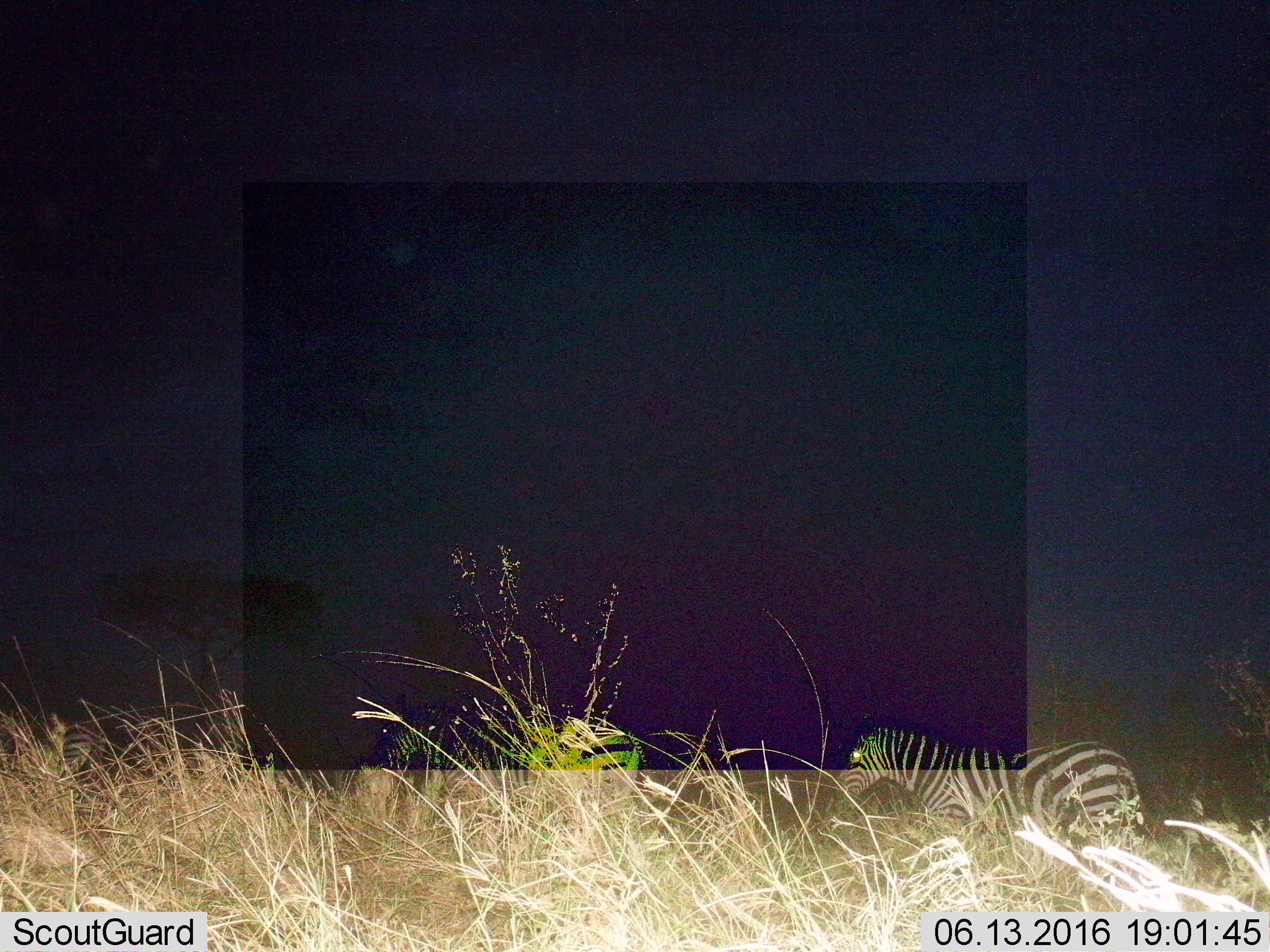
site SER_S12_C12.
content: unidentified animal